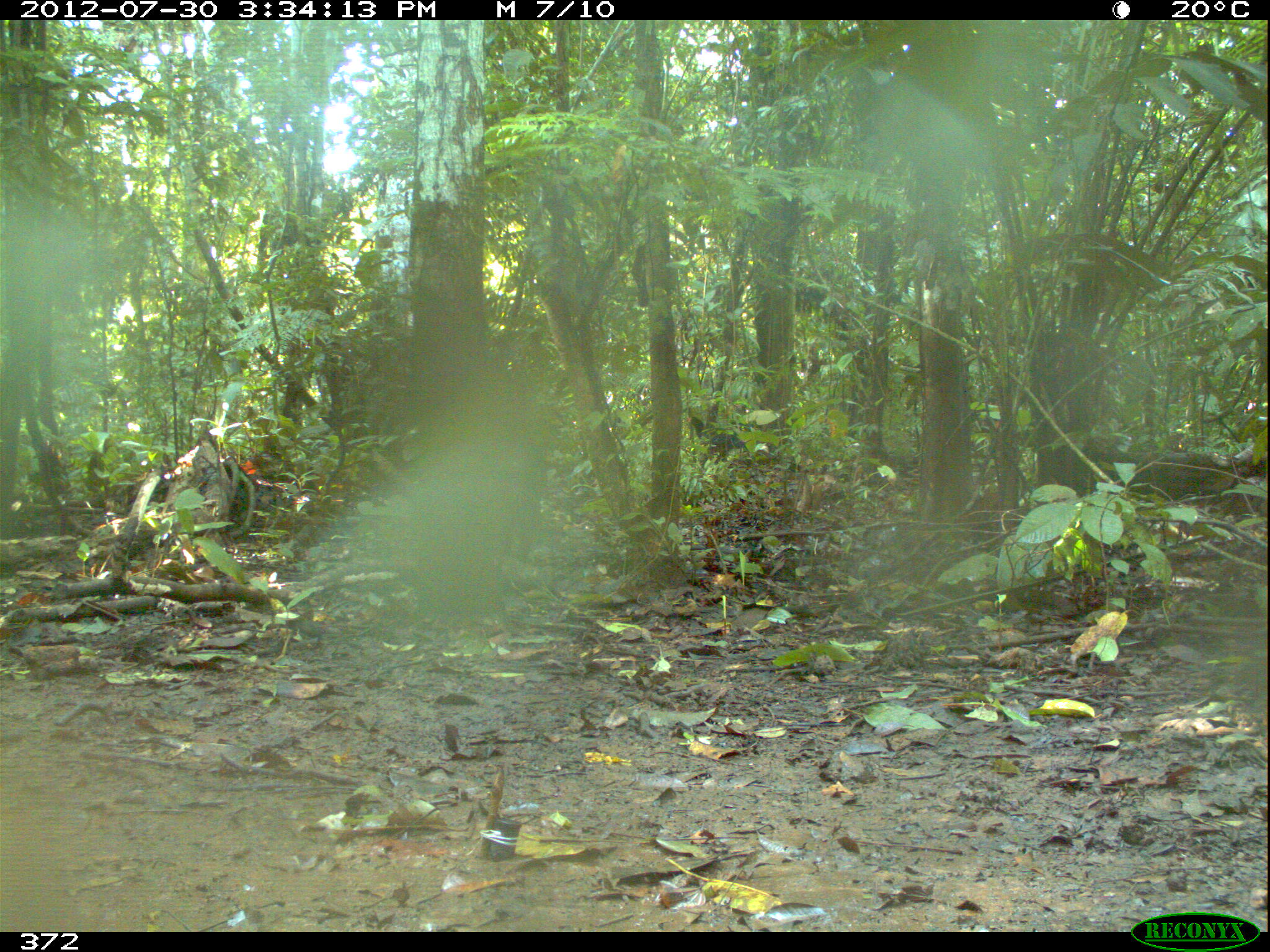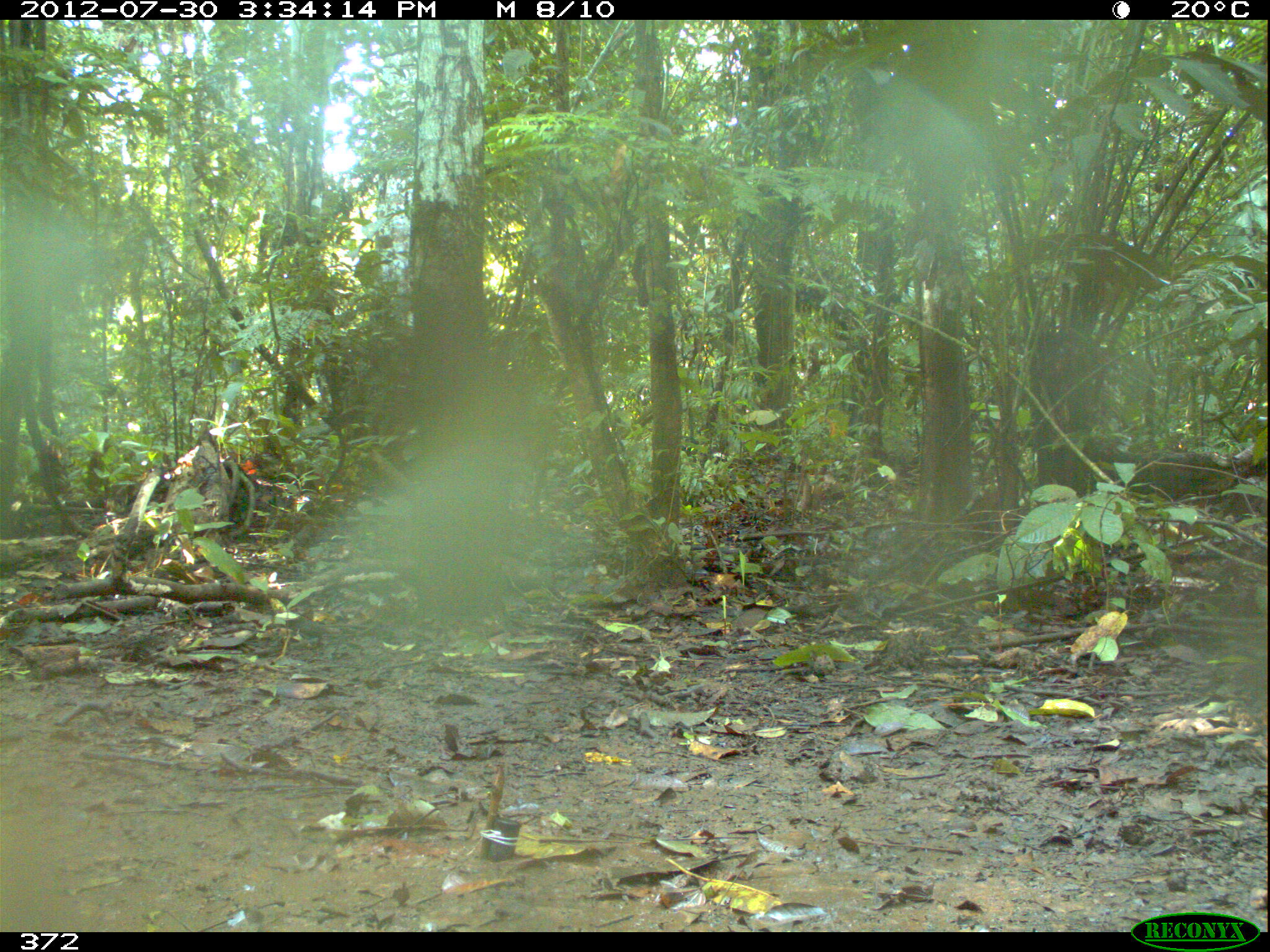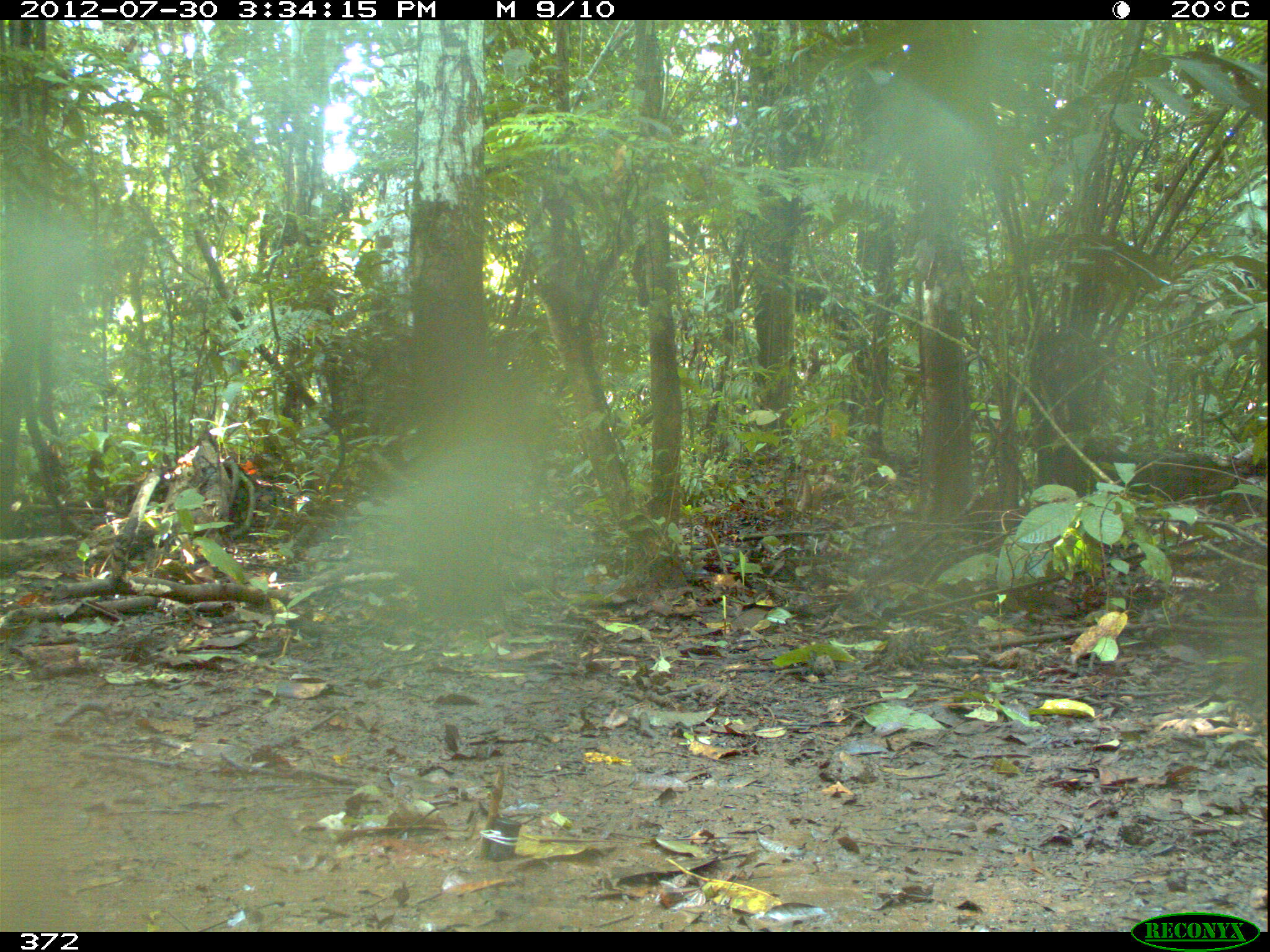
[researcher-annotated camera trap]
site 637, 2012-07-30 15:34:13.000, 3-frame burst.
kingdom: Animalia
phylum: Chordata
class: Mammalia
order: Artiodactyla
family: Tayassuidae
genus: Tayassu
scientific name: Tayassu pecari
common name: white-lipped peccary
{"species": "Tayassu pecari (white-lipped peccary)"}